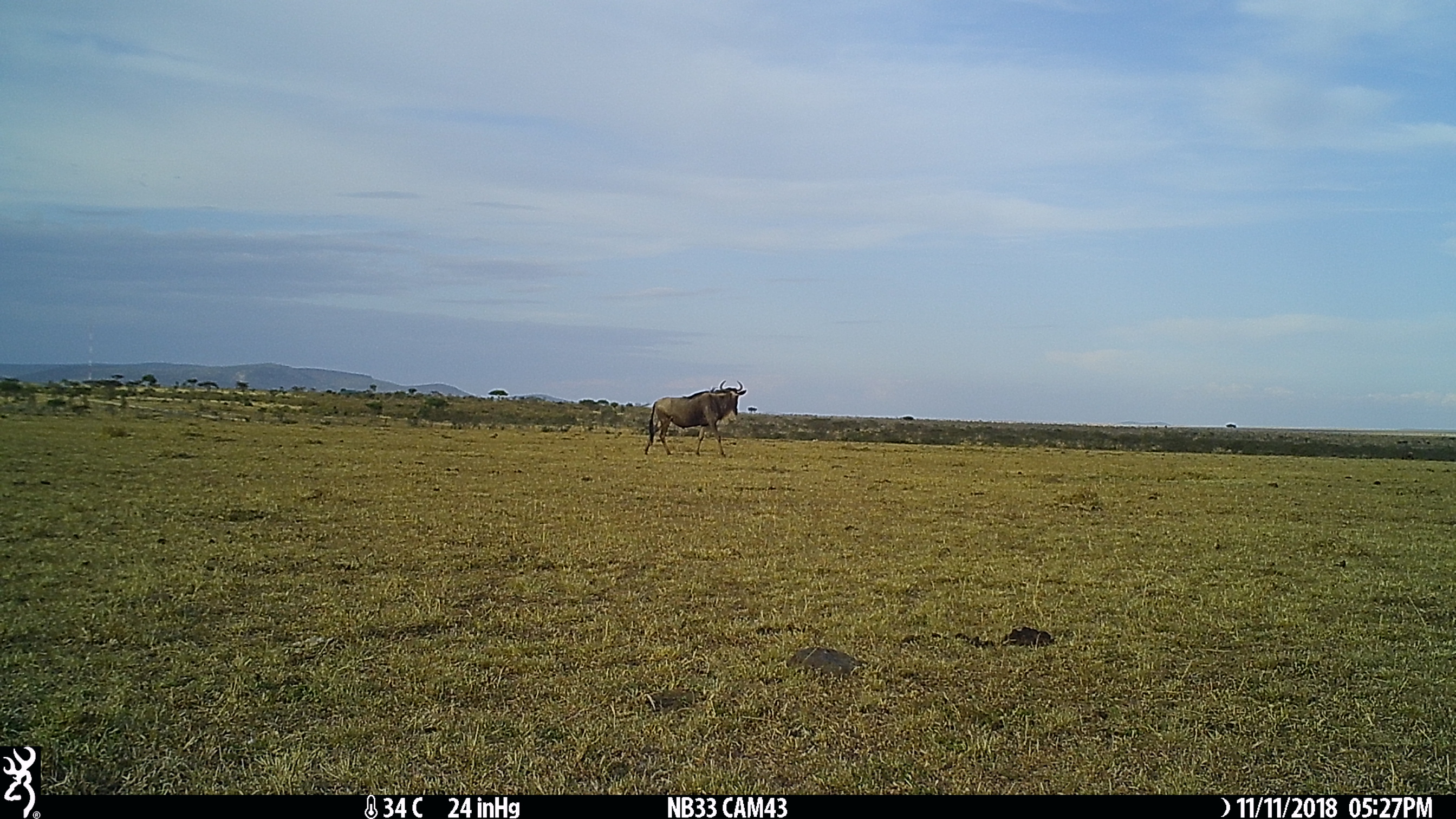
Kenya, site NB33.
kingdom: Animalia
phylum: Chordata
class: Mammalia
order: Artiodactyla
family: Bovidae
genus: Connochaetes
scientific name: Connochaetes taurinus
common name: blue wildebeest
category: wildebeest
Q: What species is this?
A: Wildebeest (blue wildebeest) (Connochaetes taurinus).